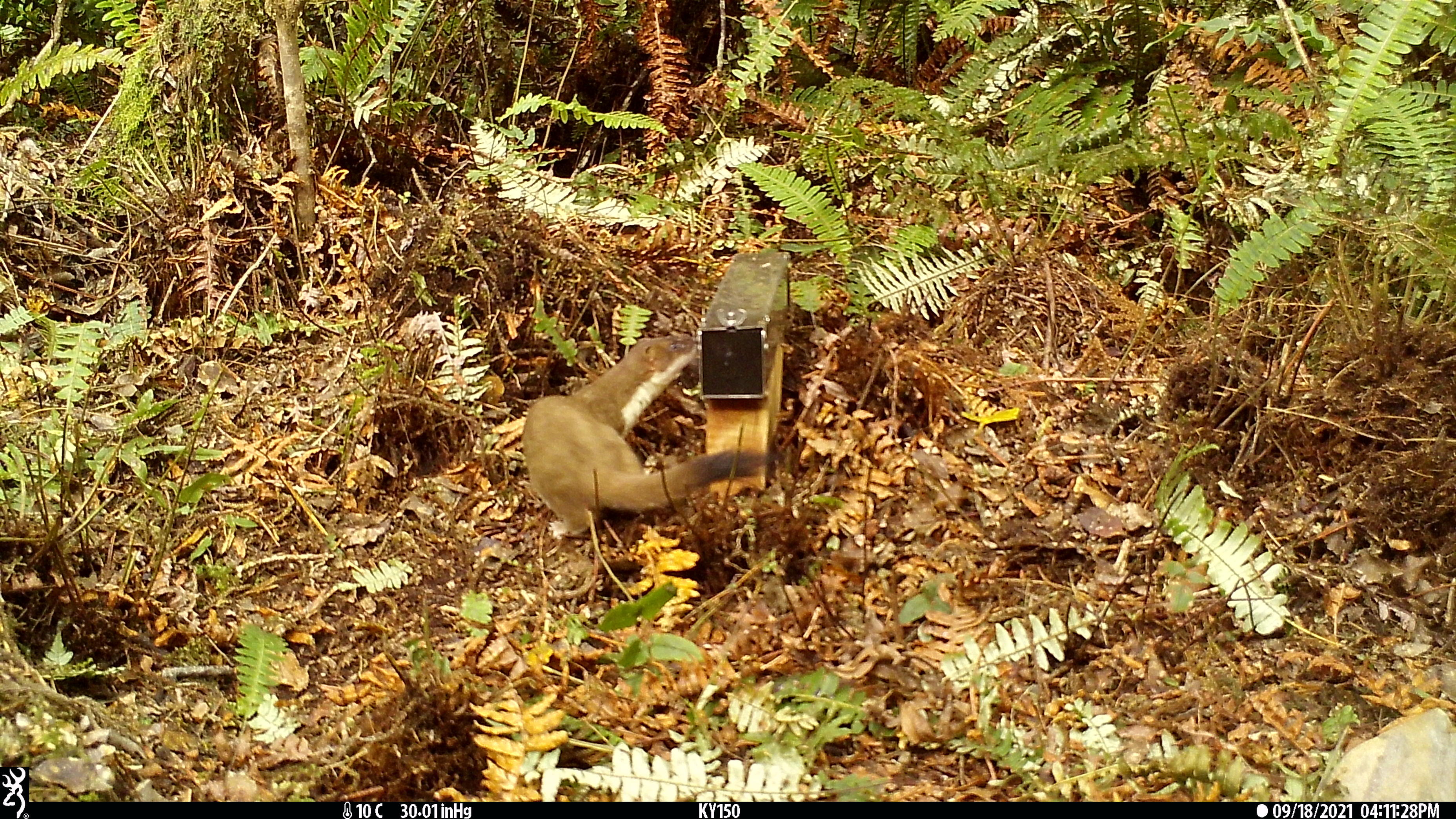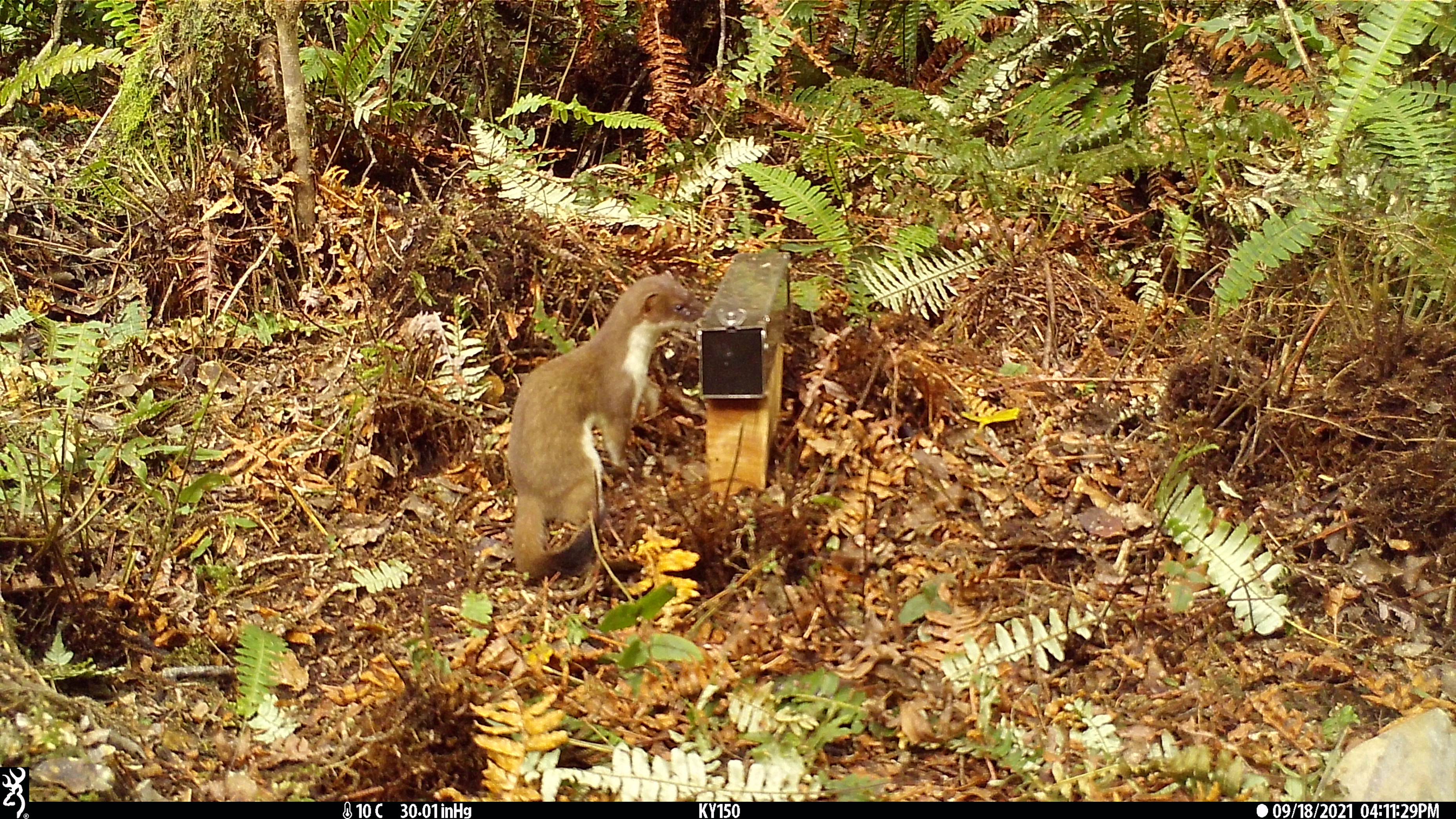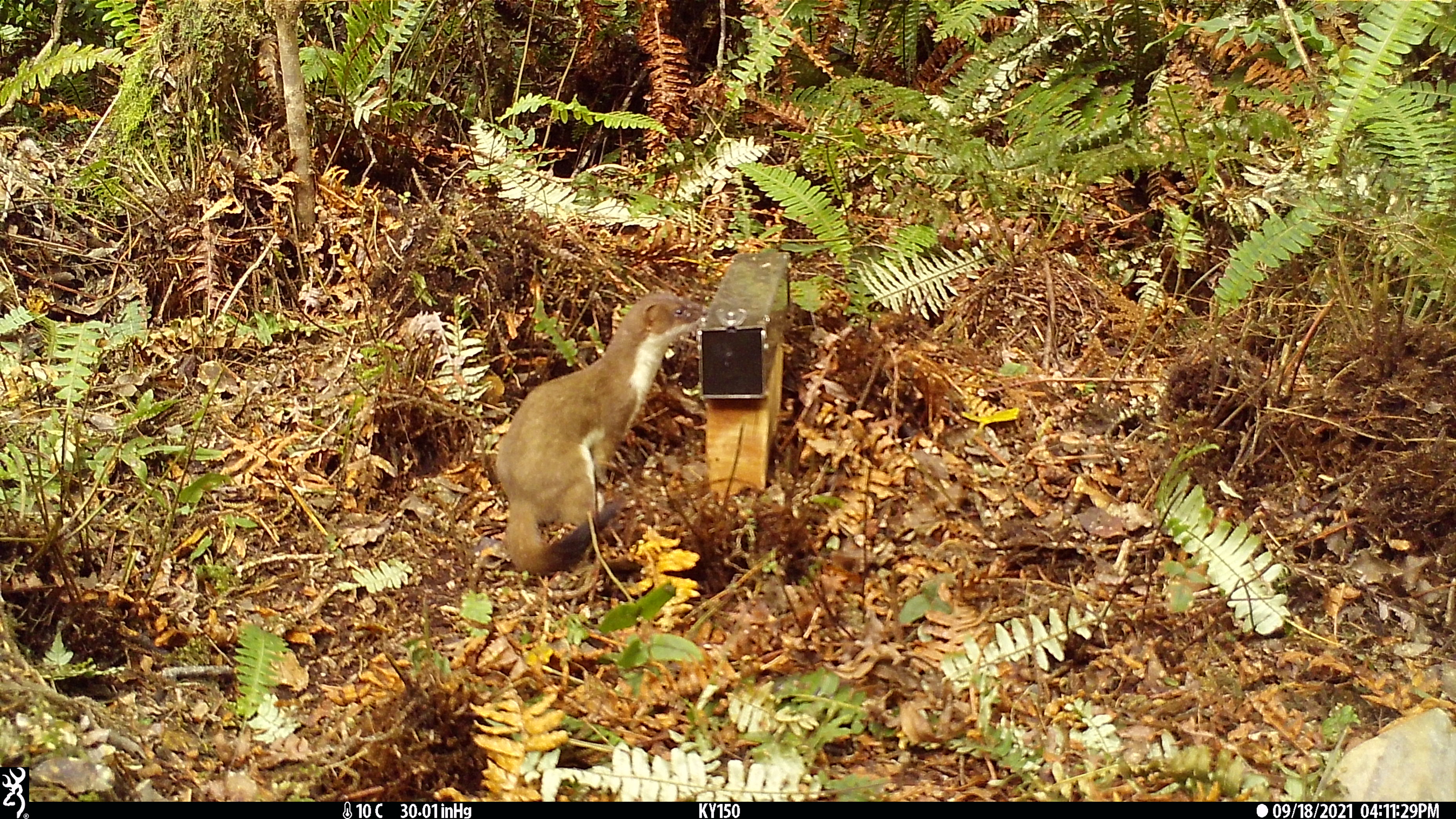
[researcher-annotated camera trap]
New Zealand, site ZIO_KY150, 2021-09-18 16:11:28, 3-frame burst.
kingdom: Animalia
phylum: Chordata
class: Mammalia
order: Carnivora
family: Mustelidae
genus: Mustela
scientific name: Mustela erminea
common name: stoat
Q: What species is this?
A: Stoat (Mustela erminea).